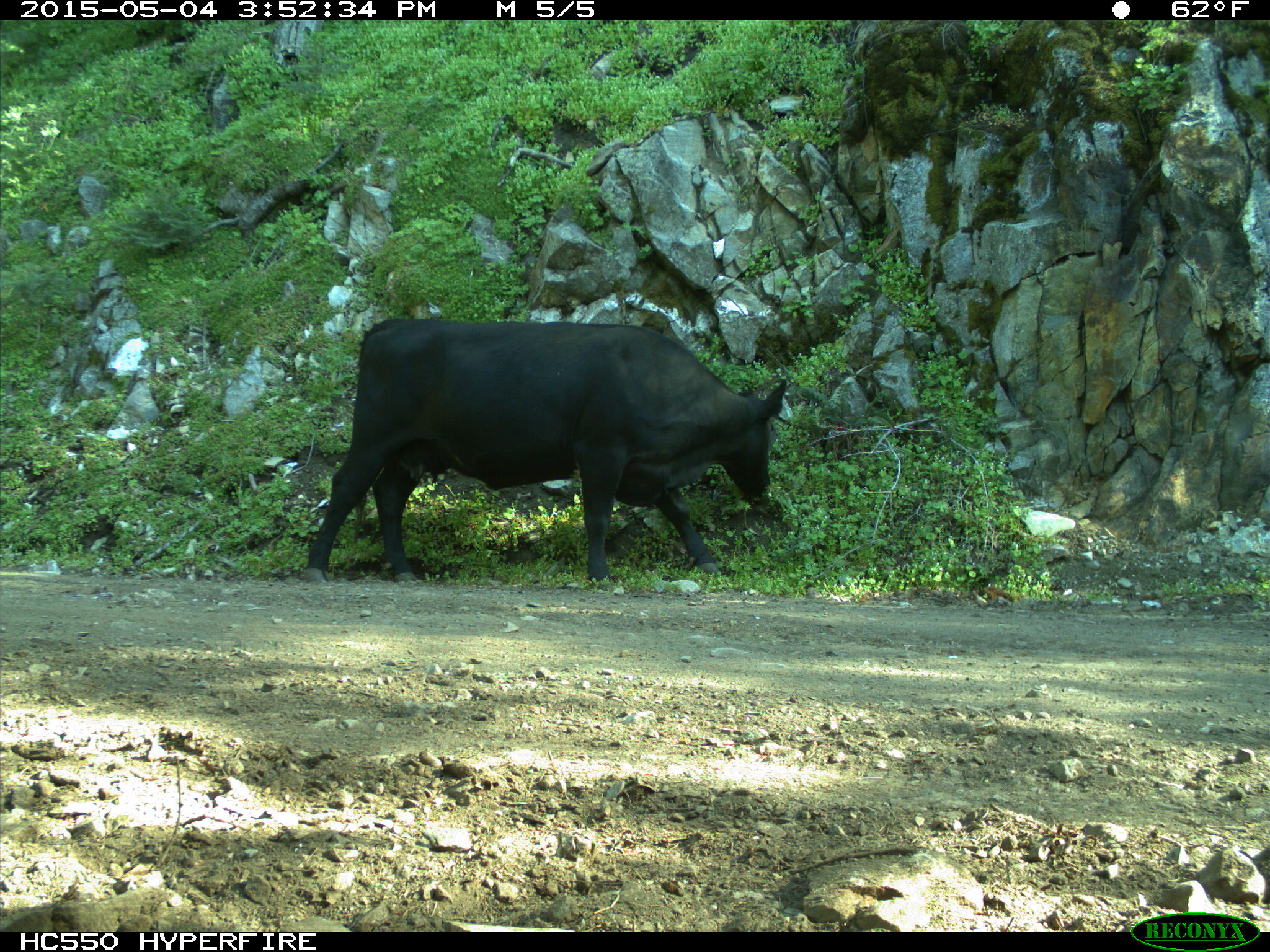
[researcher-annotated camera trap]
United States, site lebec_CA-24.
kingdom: Animalia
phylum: Chordata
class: Mammalia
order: Artiodactyla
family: Bovidae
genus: Bos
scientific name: Bos taurus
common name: domestic cow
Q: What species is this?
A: Bos taurus (domestic cow).